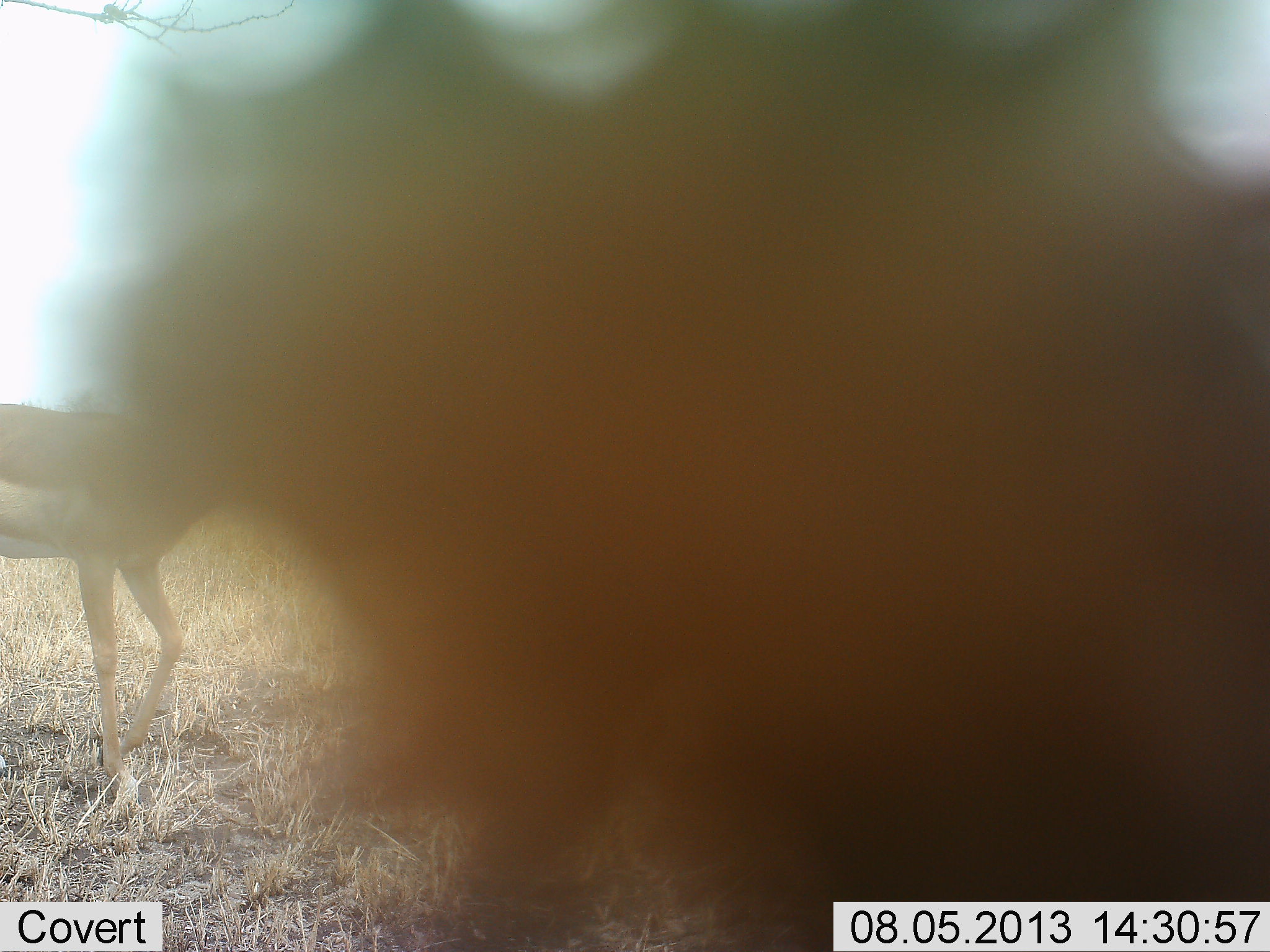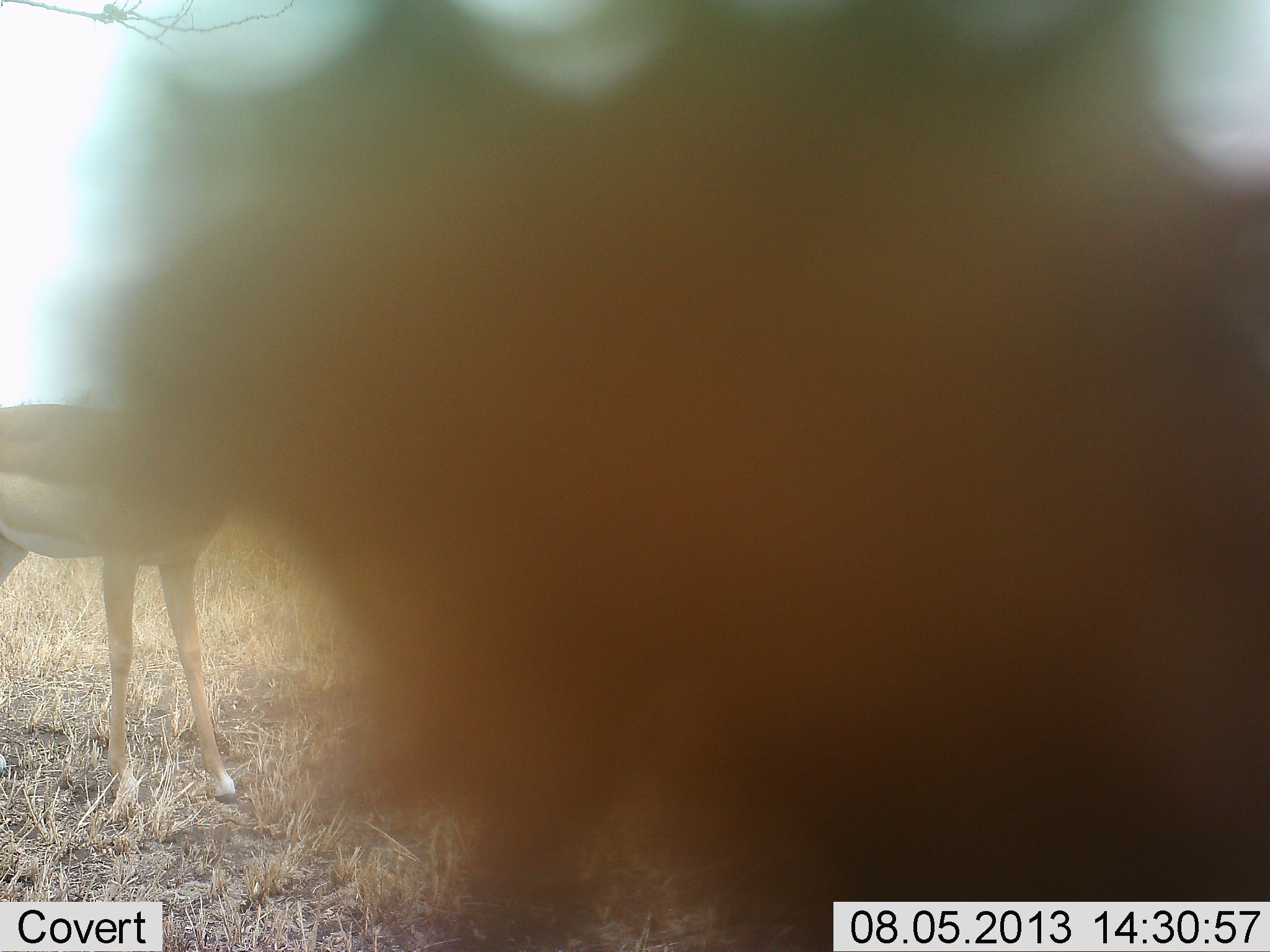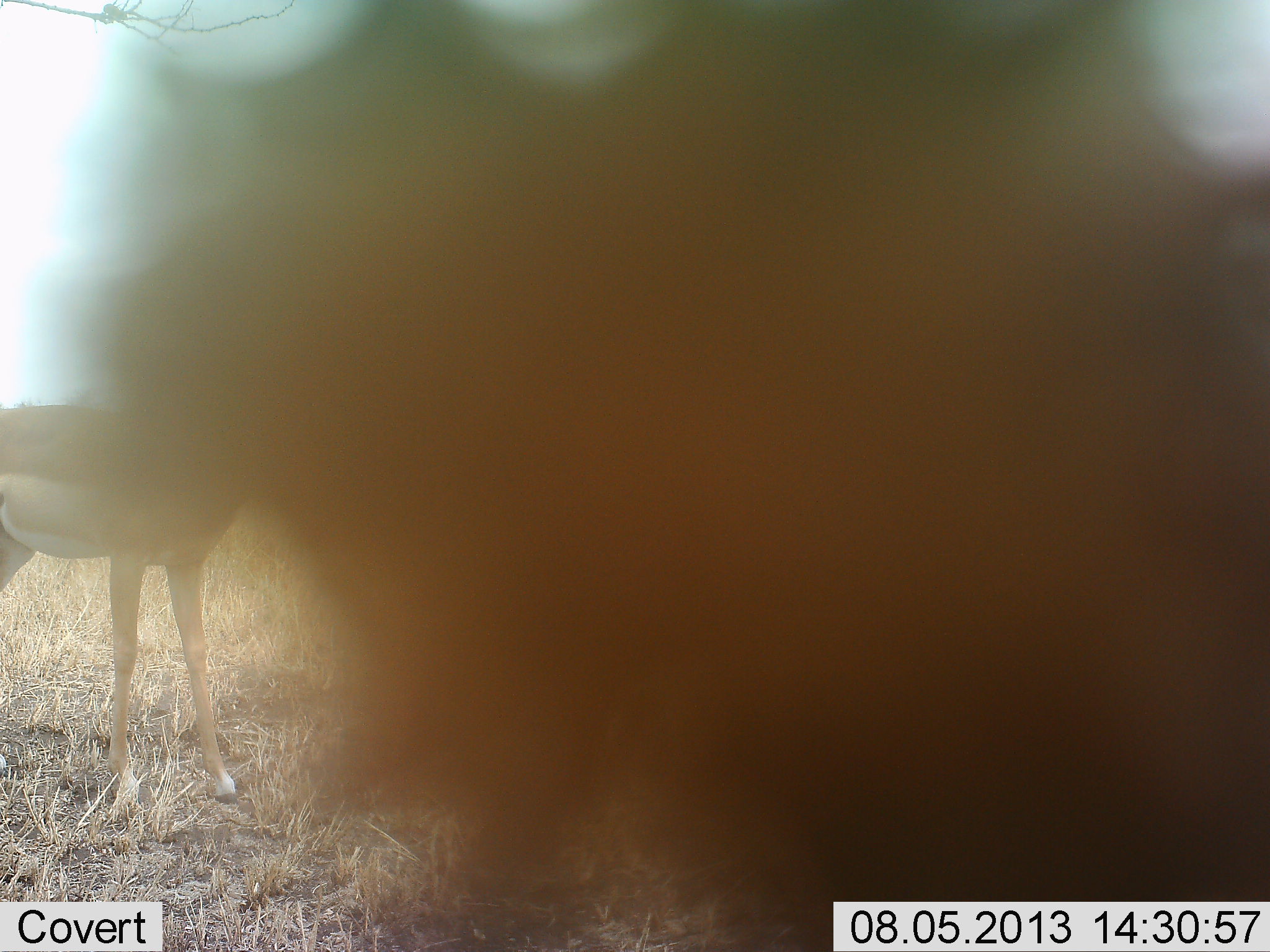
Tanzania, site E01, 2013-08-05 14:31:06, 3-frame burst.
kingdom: Animalia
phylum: Chordata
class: Mammalia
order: Artiodactyla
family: Bovidae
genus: Aepyceros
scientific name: Aepyceros melampus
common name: impala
Impala (Aepyceros melampus), count 1. Behavior (volunteer vote fractions): standing 100%, resting 0%, moving 0%, interacting 0%. Young present (vote fraction): 0%. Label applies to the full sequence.